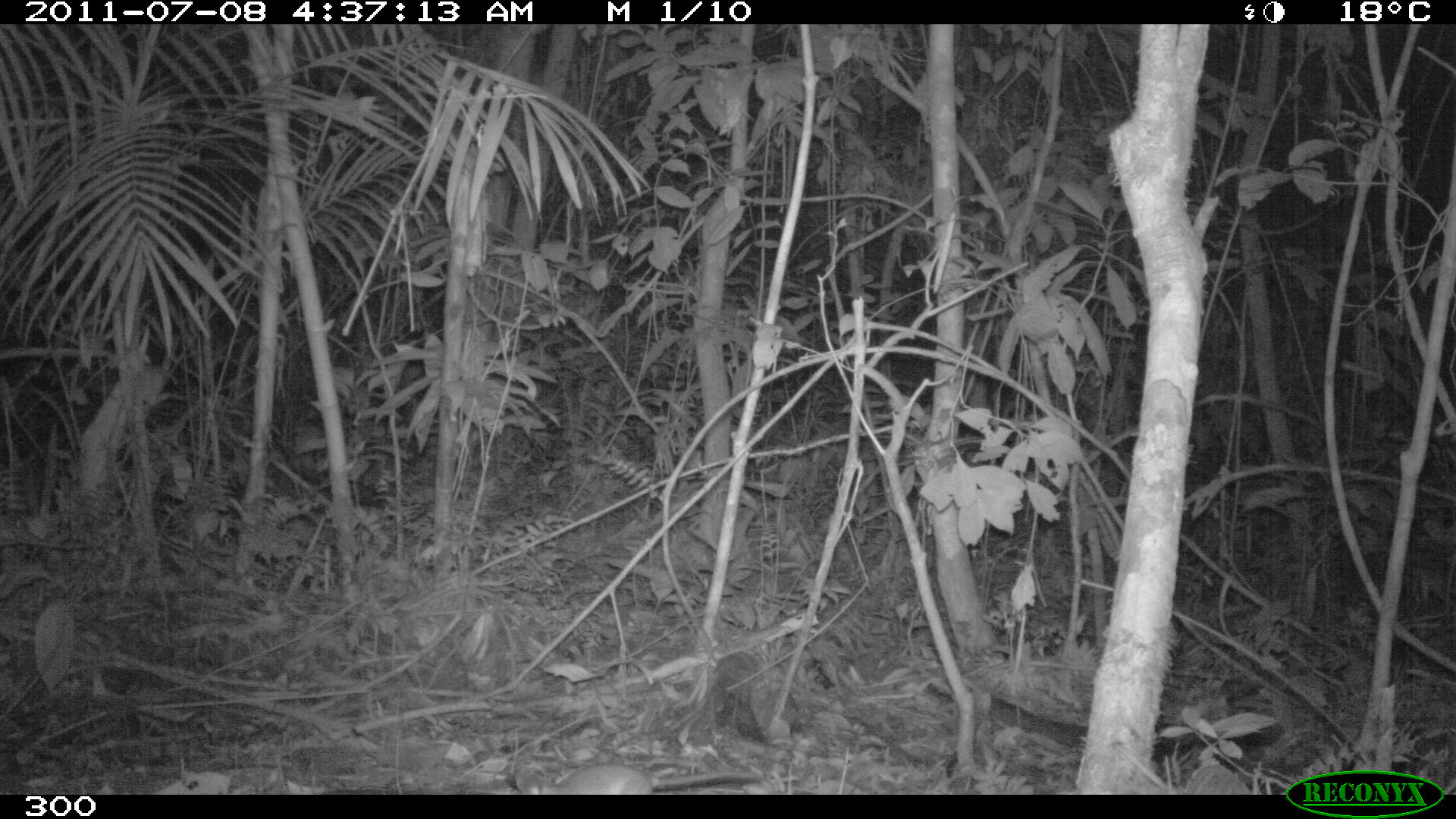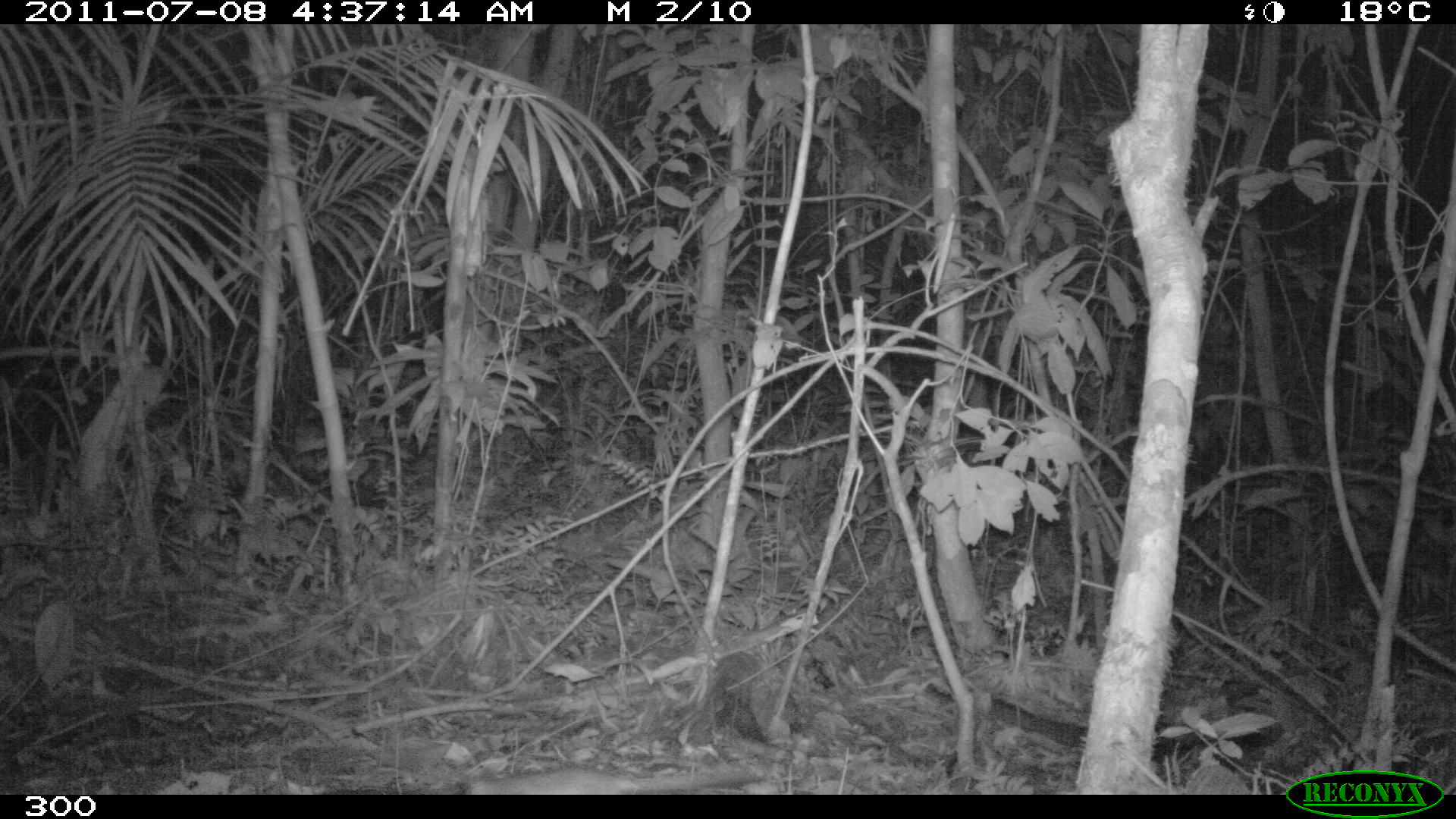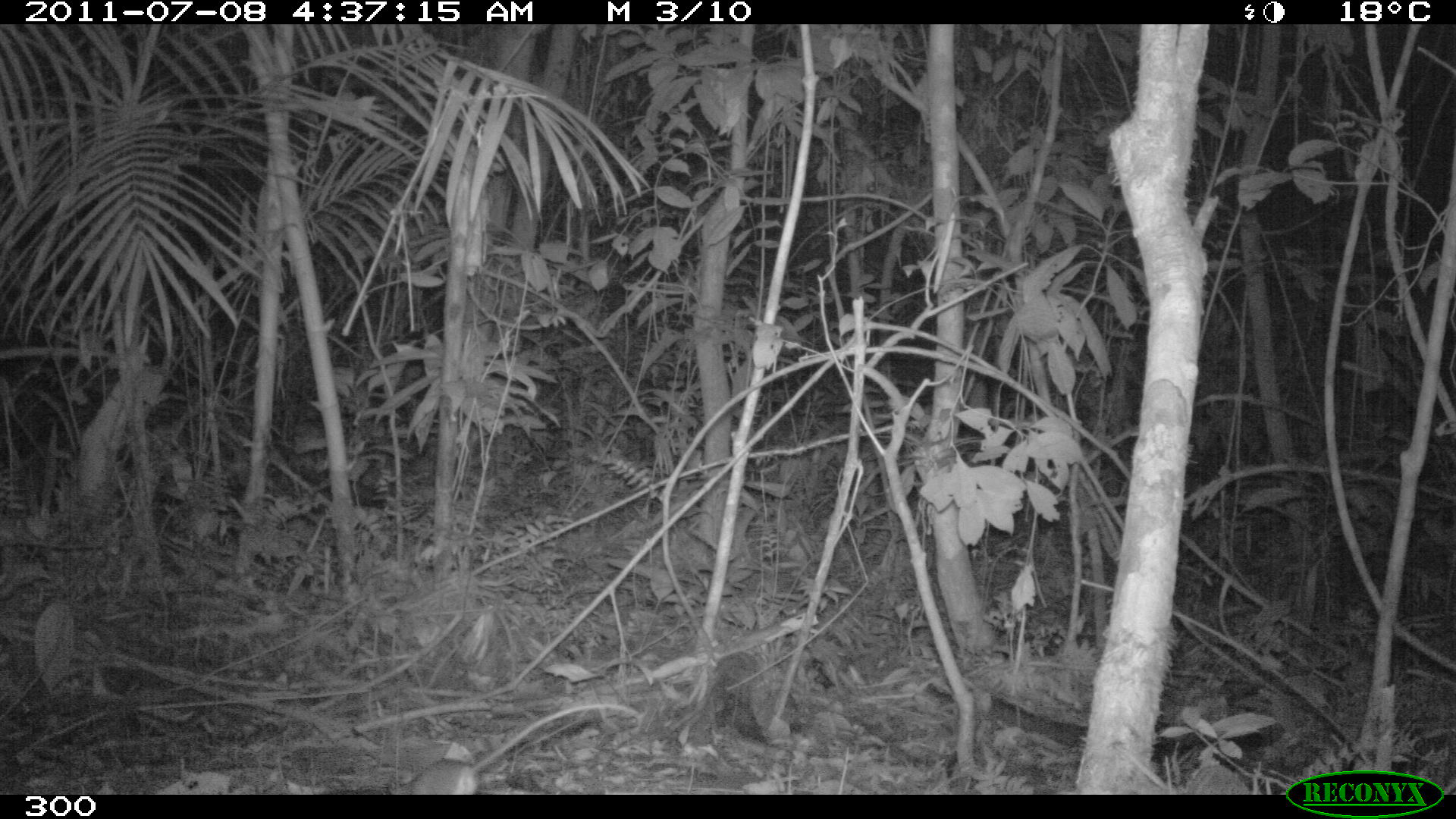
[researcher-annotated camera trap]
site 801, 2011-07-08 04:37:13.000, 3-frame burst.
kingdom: Animalia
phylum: Chordata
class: Mammalia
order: Rodentia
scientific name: Rodentia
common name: rodents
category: unknown rodent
Unknown rodent (rodents) (Rodentia).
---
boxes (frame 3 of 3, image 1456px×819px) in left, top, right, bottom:
unknown rodent: 382, 702, 637, 793